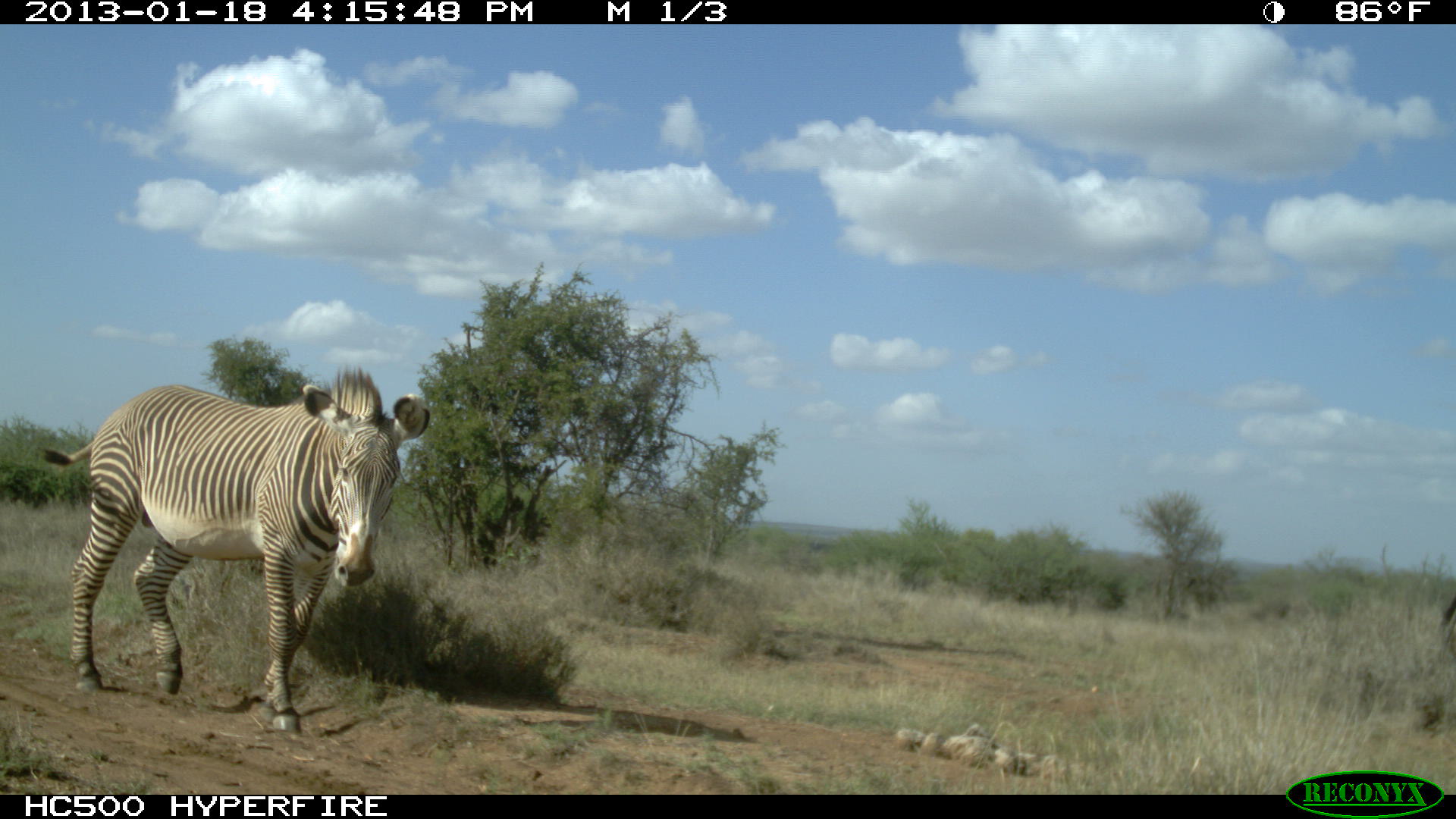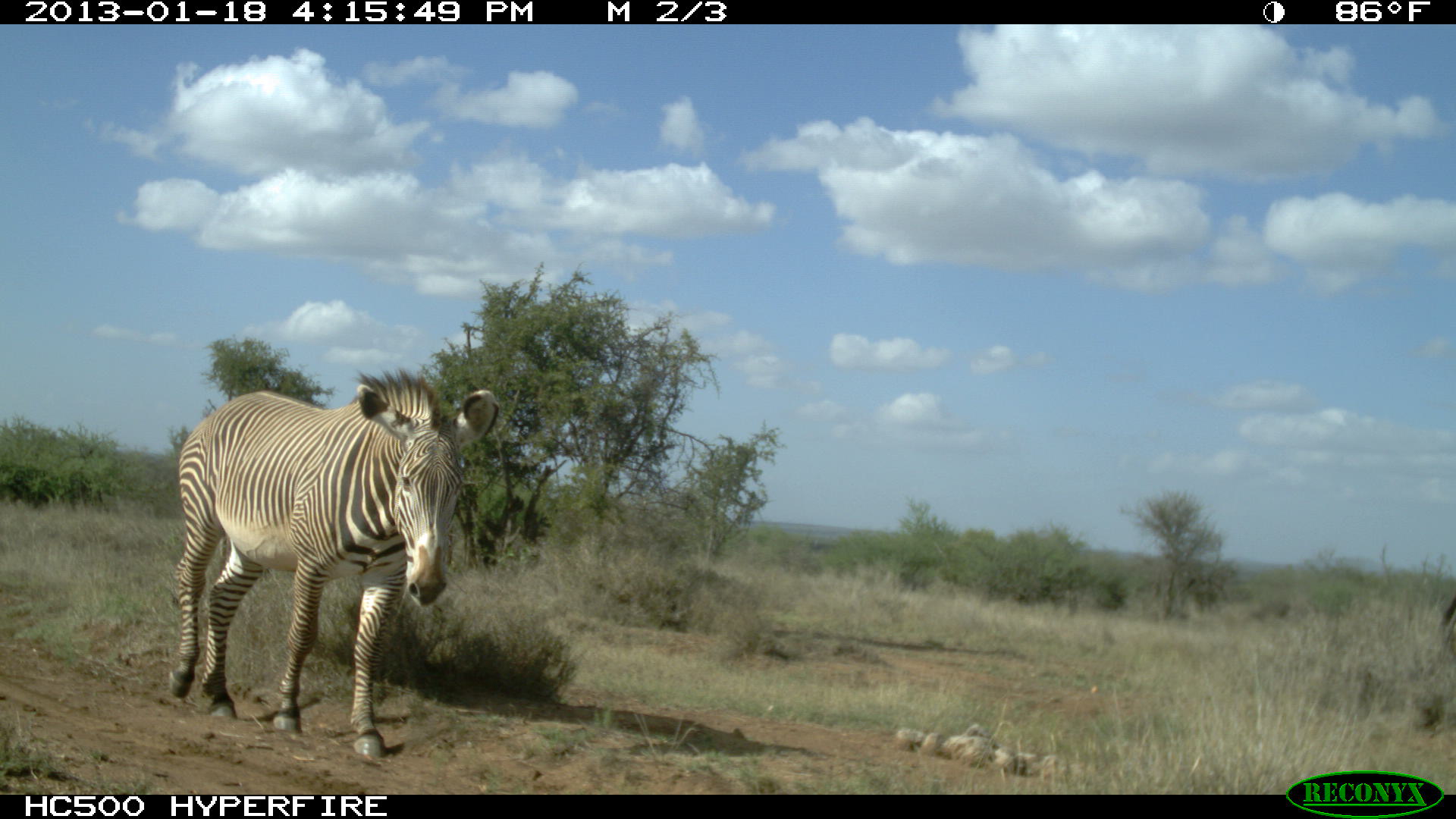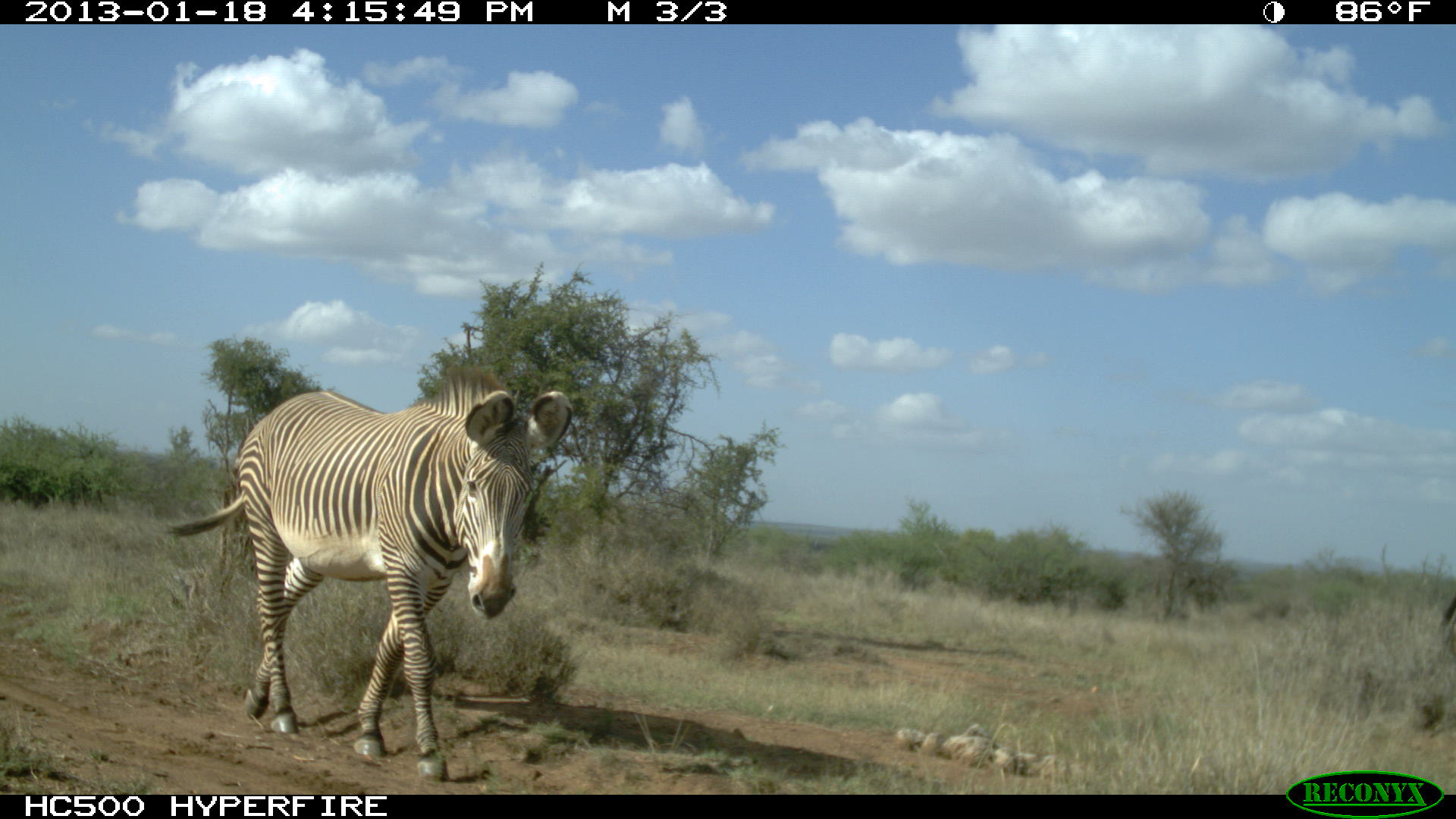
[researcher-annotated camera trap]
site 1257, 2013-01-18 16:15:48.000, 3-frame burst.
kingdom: Animalia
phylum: Chordata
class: Mammalia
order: Perissodactyla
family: Equidae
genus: Equus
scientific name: Equus grevyi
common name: grévy's zebra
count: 1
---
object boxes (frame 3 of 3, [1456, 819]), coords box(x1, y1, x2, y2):
equus grevyi: box(164, 384, 575, 780)